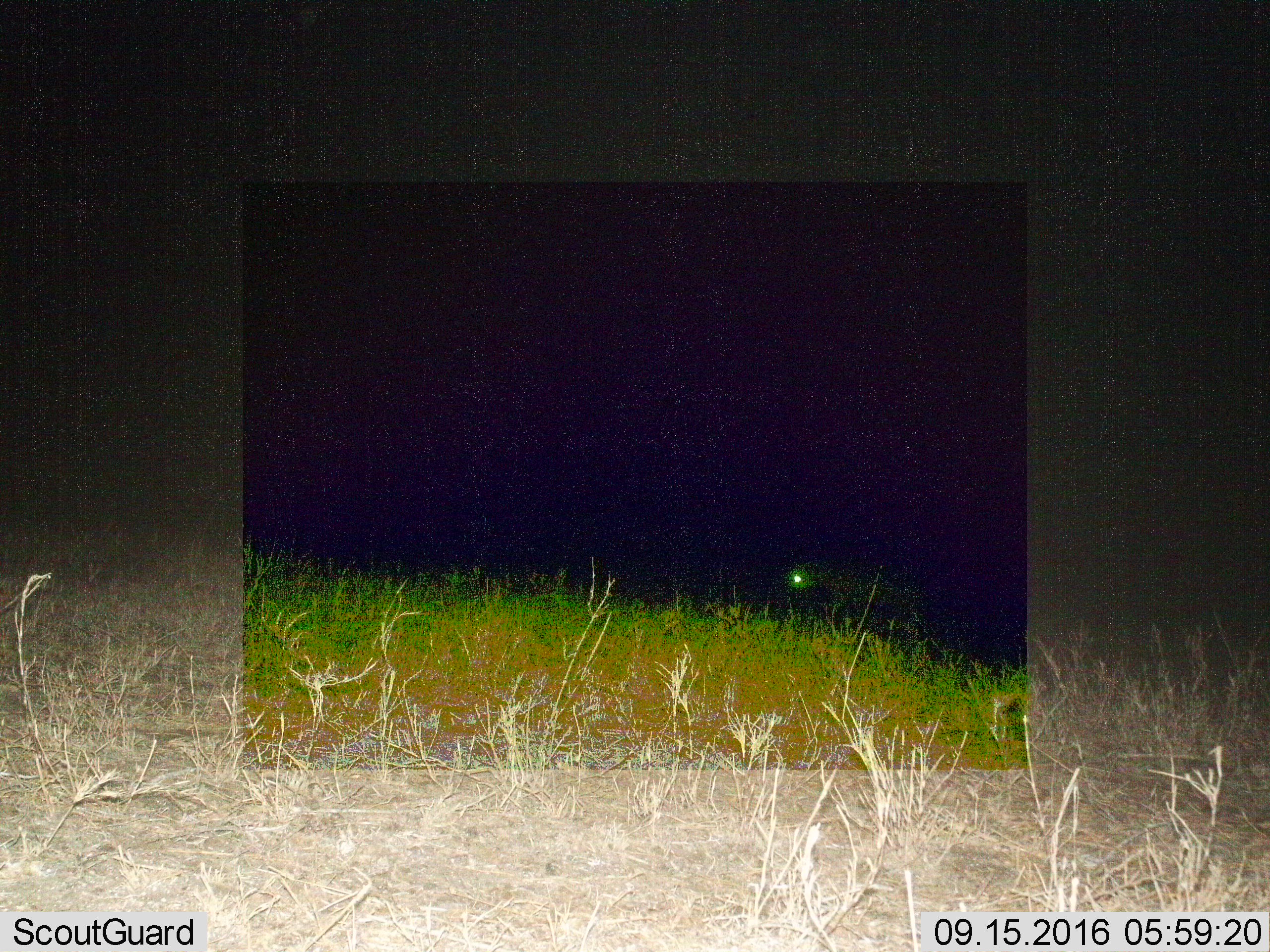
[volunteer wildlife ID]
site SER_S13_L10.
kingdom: Animalia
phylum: Chordata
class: Mammalia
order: Carnivora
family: Felidae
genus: Panthera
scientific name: Panthera pardus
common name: leopard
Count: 1.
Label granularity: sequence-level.